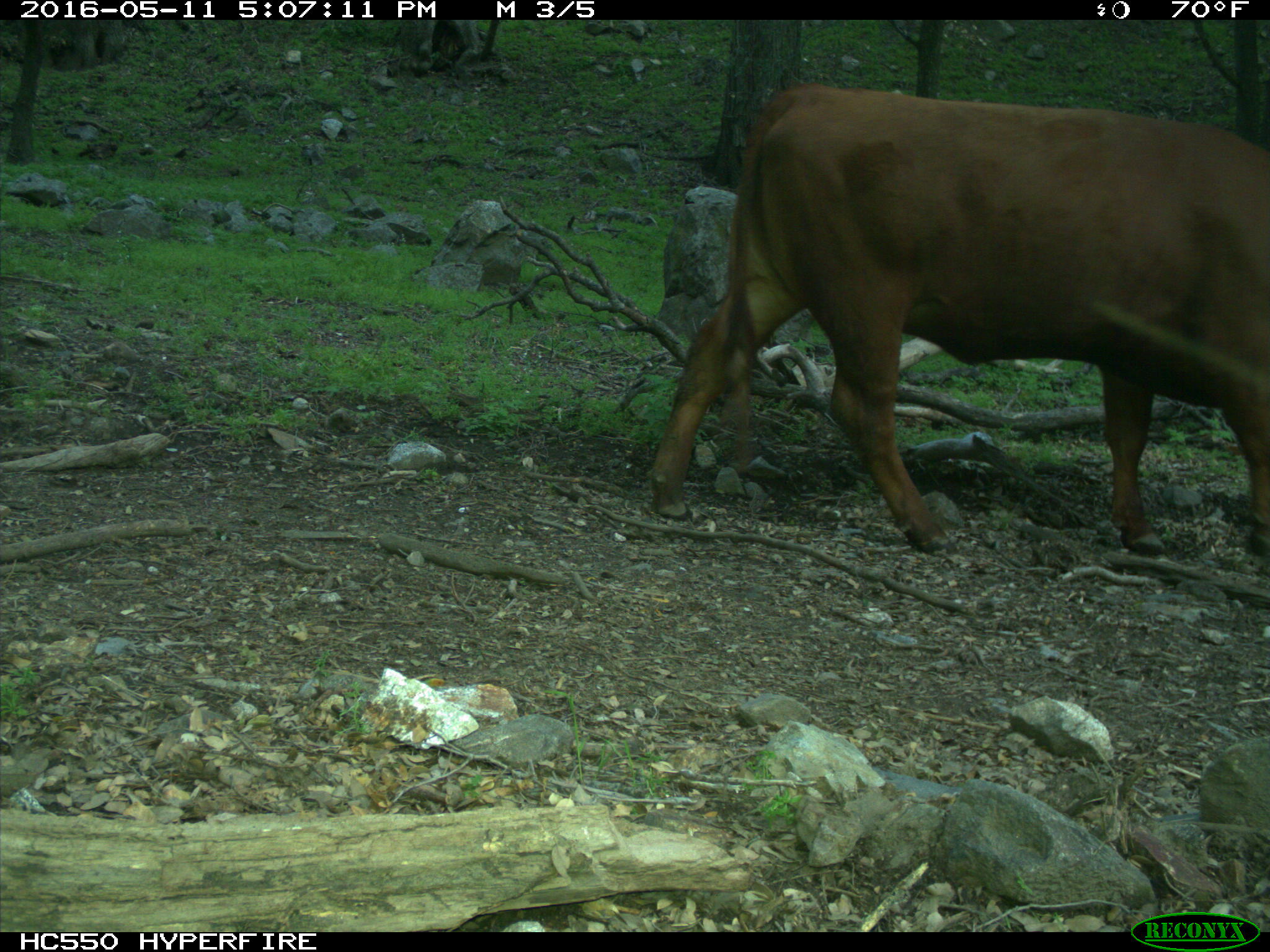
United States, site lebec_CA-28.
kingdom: Animalia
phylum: Chordata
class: Mammalia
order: Artiodactyla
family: Bovidae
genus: Bos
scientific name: Bos taurus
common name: domestic cow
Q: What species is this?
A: Bos taurus (domestic cow).